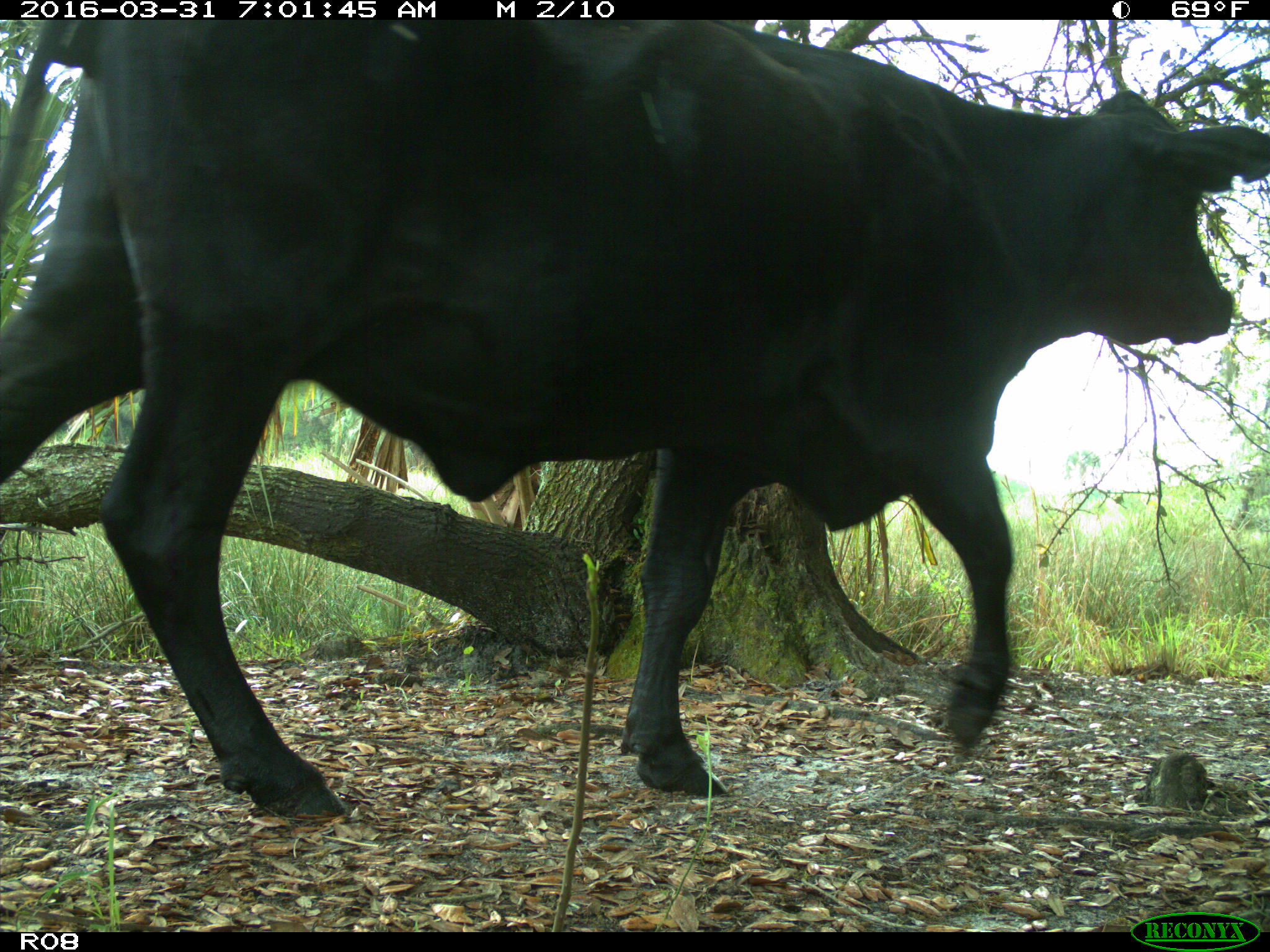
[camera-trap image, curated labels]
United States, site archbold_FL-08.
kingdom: Animalia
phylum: Chordata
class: Mammalia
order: Artiodactyla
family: Bovidae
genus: Bos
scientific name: Bos taurus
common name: domestic cow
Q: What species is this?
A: Bos taurus (domestic cow).